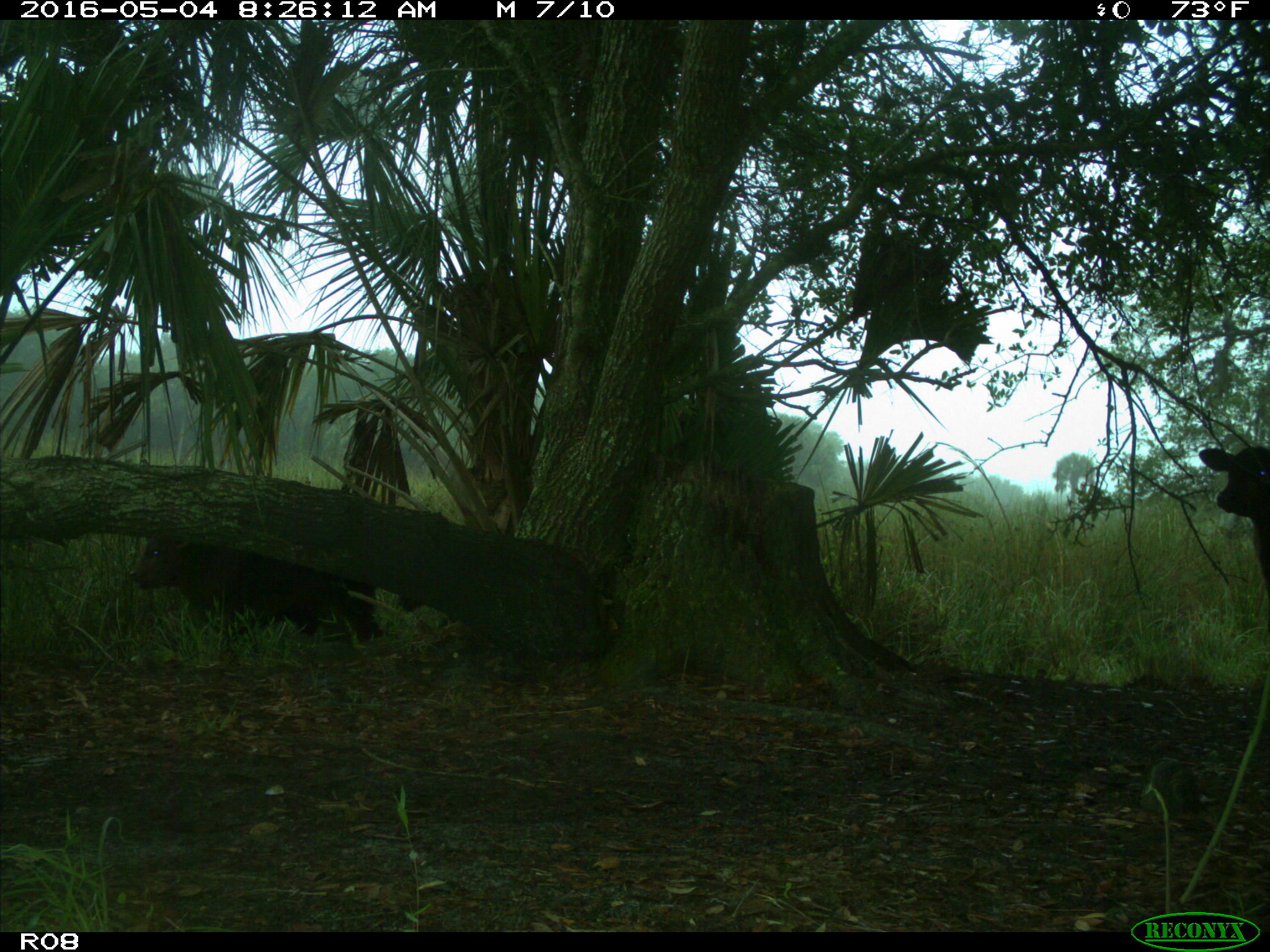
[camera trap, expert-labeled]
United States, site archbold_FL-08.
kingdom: Animalia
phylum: Chordata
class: Mammalia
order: Artiodactyla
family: Bovidae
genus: Bos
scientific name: Bos taurus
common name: domestic cow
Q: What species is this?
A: Bos taurus (domestic cow).